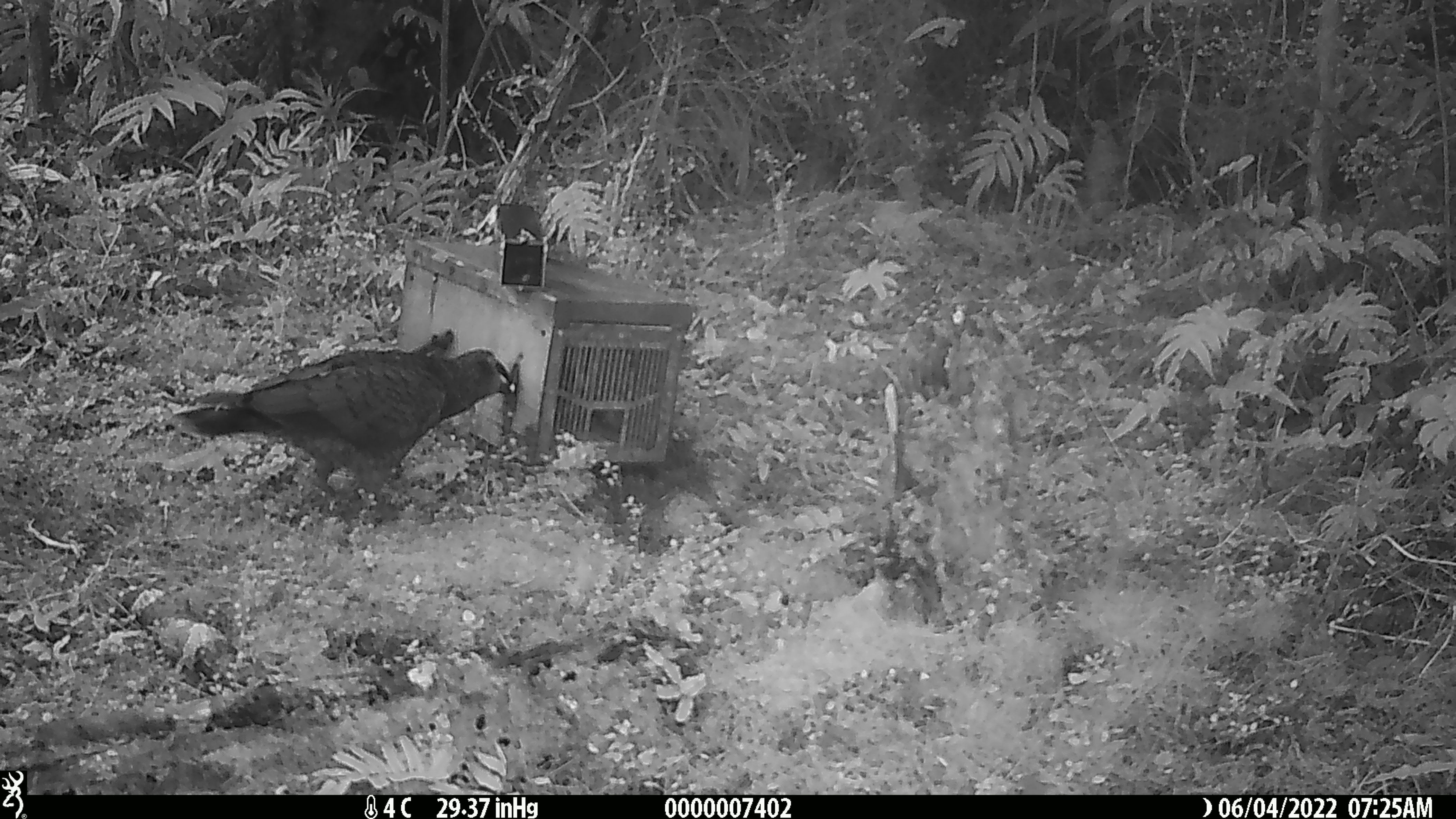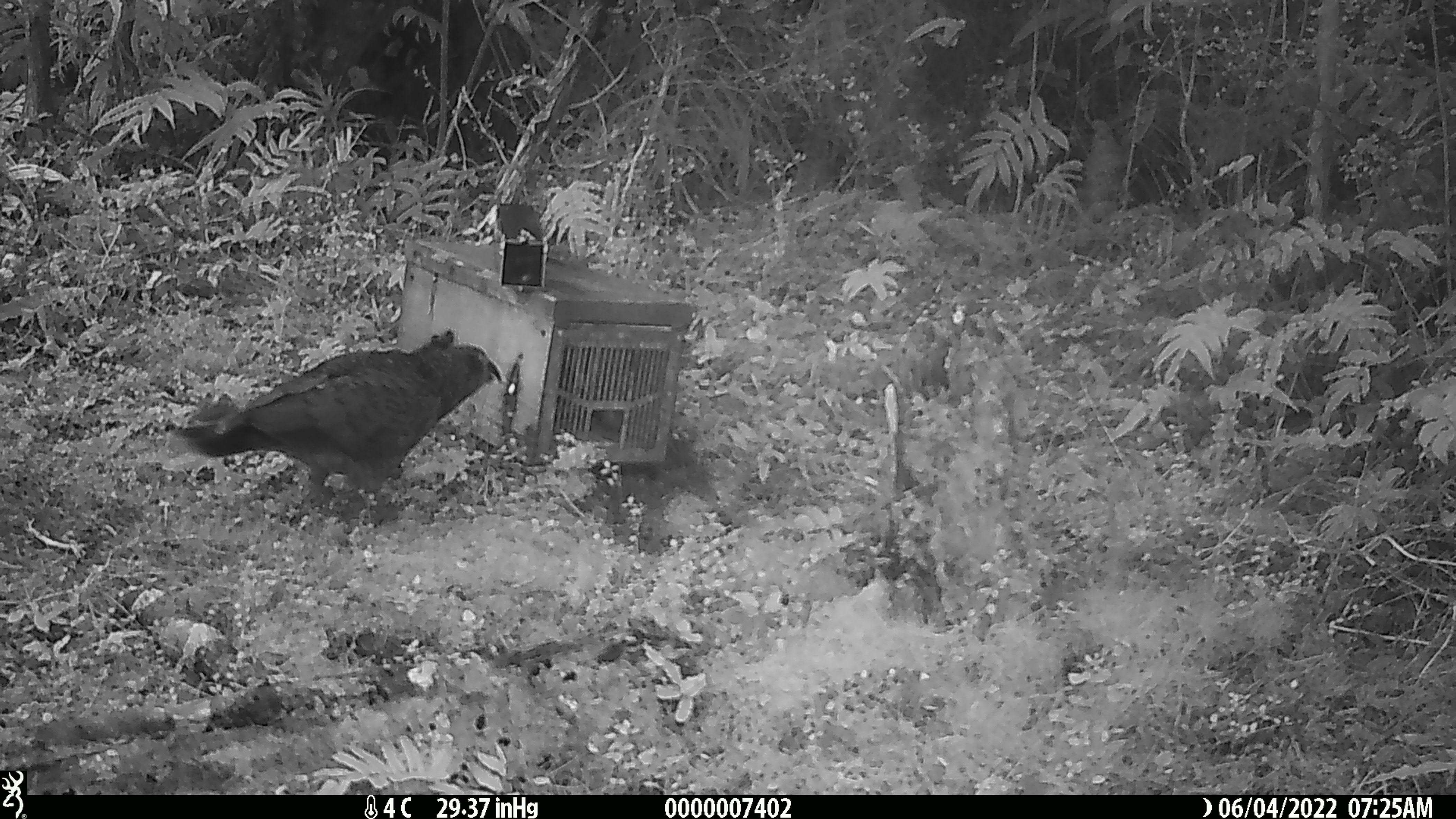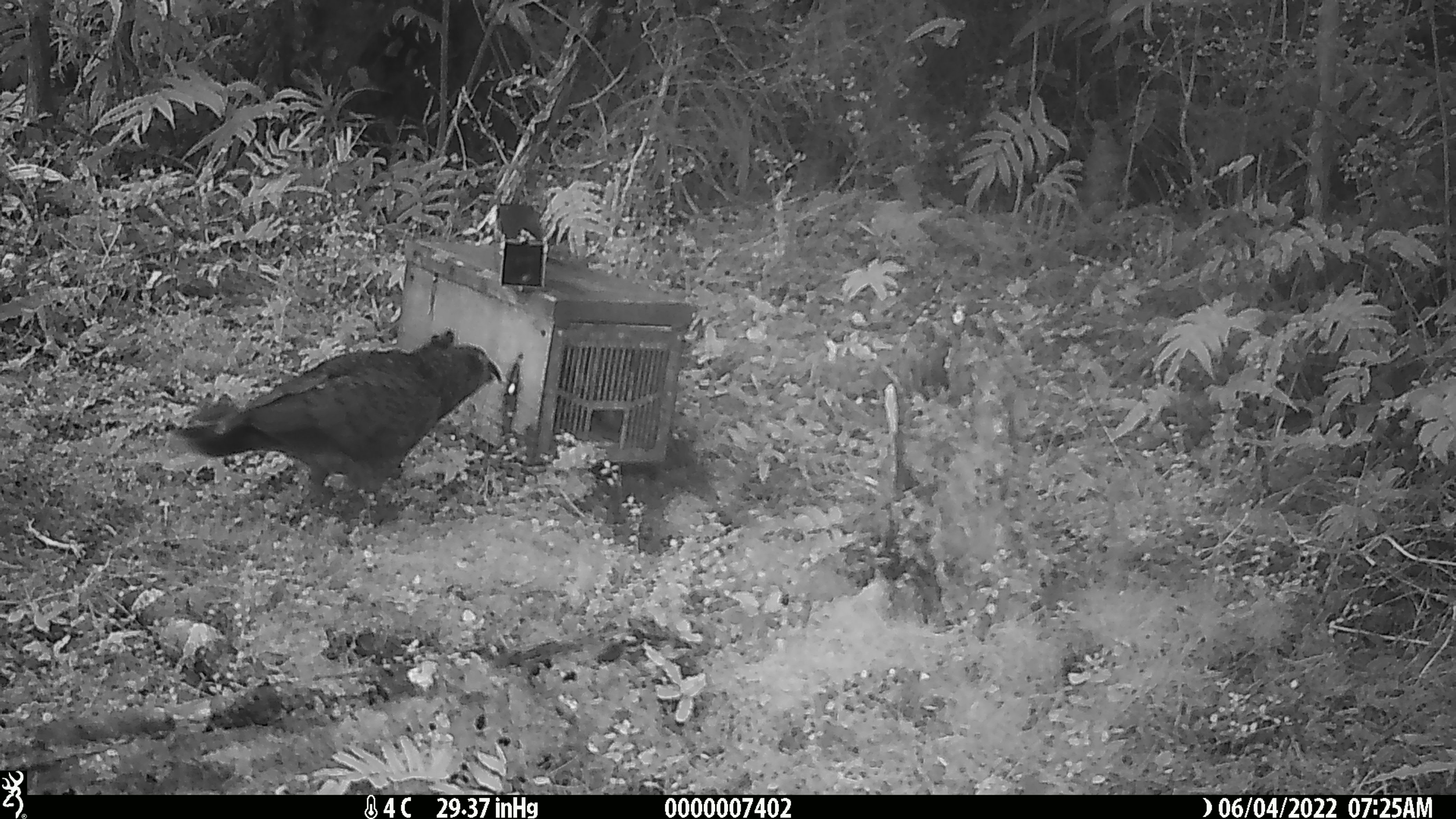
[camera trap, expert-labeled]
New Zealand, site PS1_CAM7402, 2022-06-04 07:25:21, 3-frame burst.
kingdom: Animalia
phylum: Chordata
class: Aves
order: Psittaciformes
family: Strigopidae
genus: Nestor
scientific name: Nestor notabilis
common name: kea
Kea (Nestor notabilis).